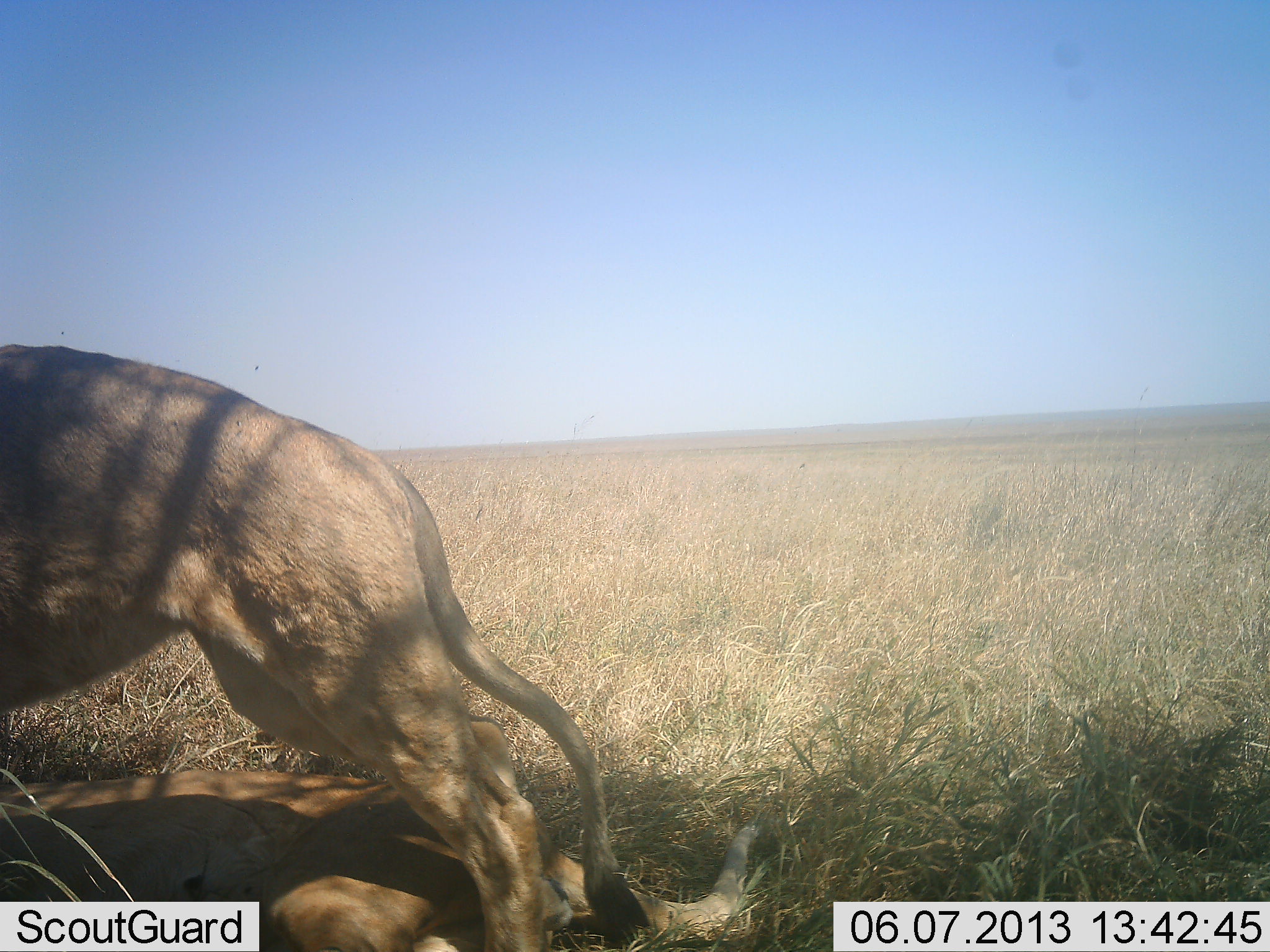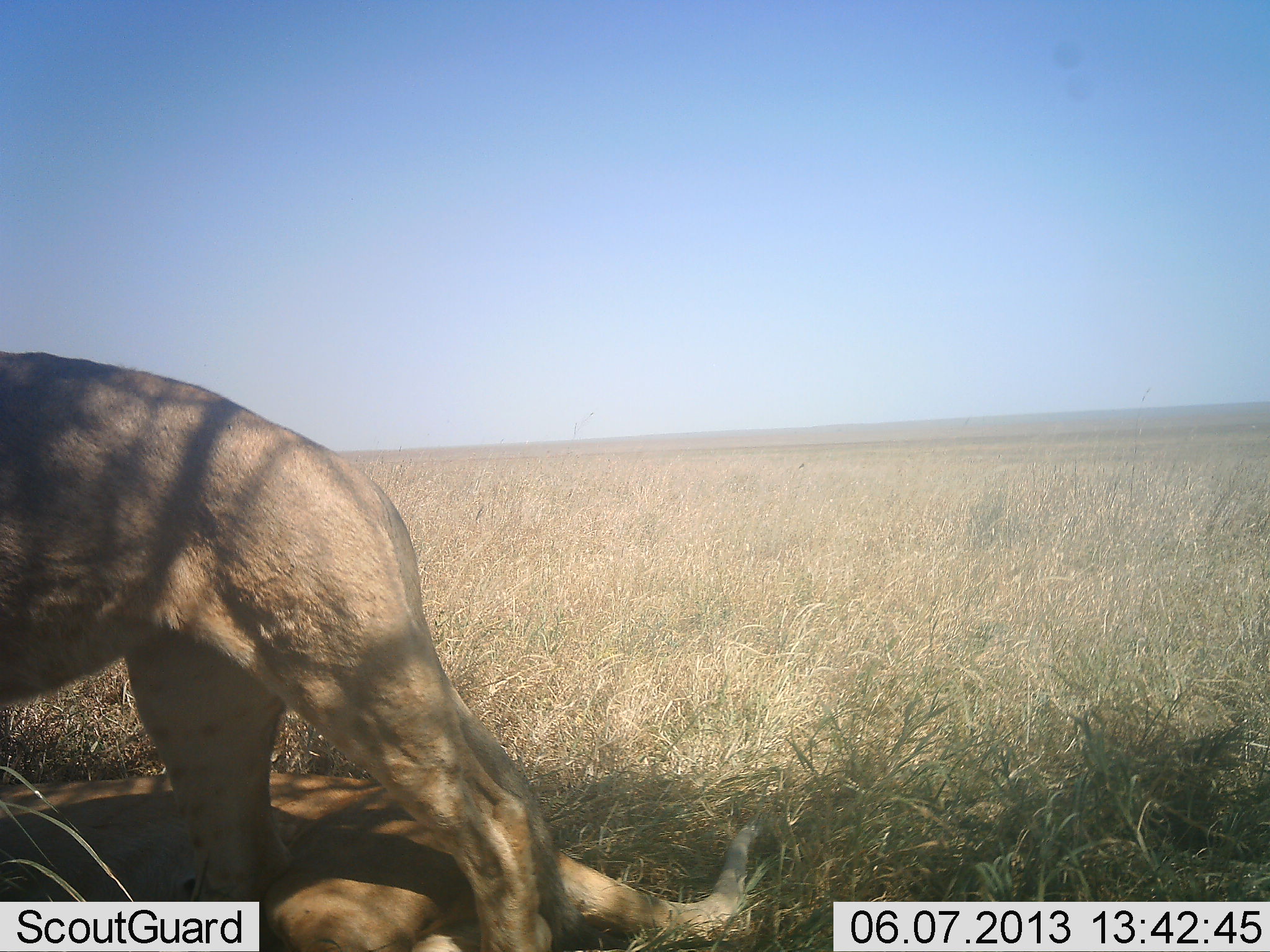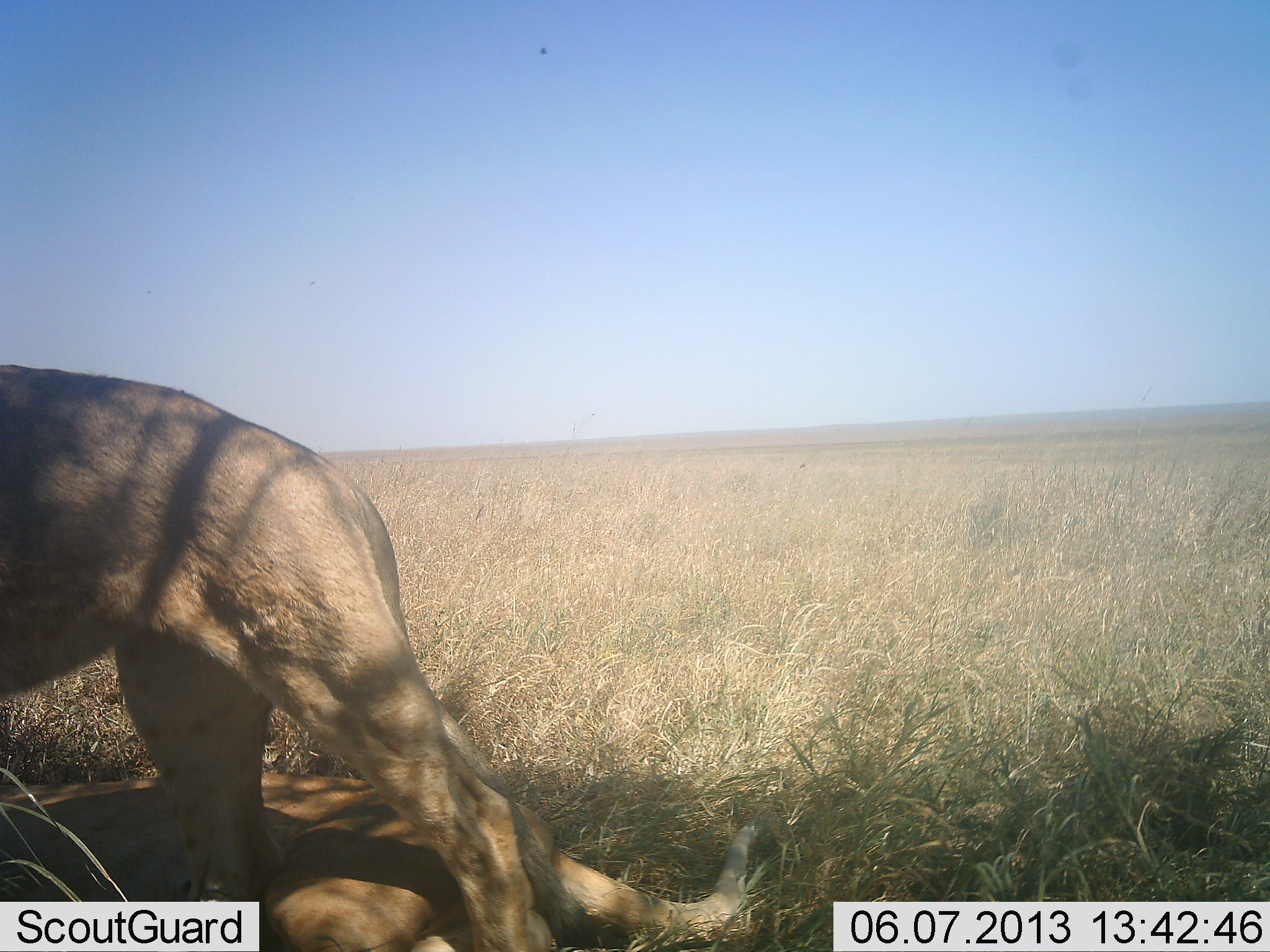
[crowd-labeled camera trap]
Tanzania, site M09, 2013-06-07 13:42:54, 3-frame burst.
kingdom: Animalia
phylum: Chordata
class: Mammalia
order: Carnivora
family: Felidae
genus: Panthera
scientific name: Panthera leo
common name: lion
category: lionfemale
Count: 2.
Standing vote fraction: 73%.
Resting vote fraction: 53%.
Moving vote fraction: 27%.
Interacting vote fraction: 0%.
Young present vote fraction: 0%.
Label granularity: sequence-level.